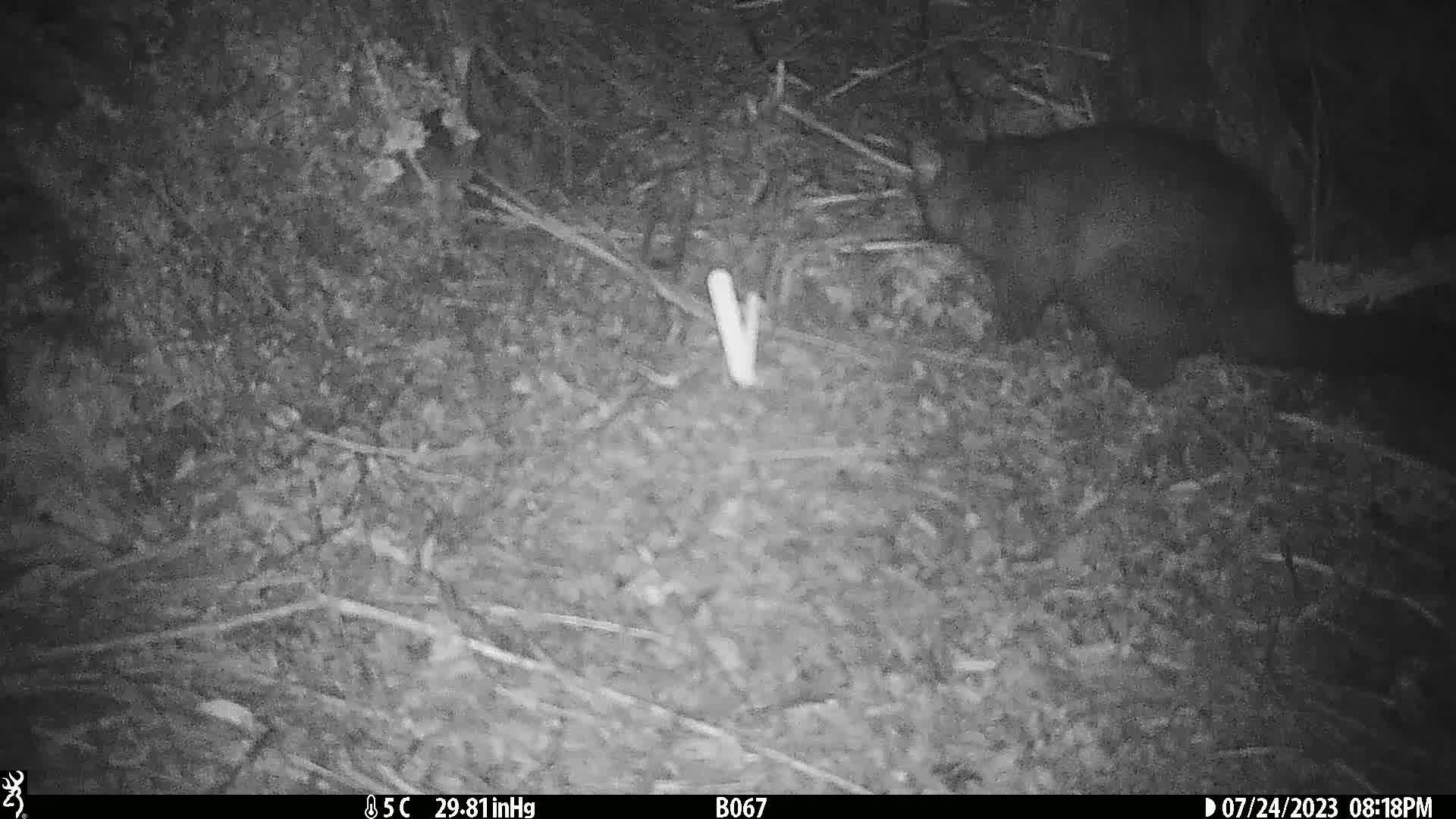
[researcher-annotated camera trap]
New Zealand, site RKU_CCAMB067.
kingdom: Animalia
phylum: Chordata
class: Mammalia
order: Diprotodontia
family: Phalangeridae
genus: Trichosurus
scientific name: Trichosurus vulpecula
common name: common brushtail possum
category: possum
Possum (common brushtail possum) (Trichosurus vulpecula).